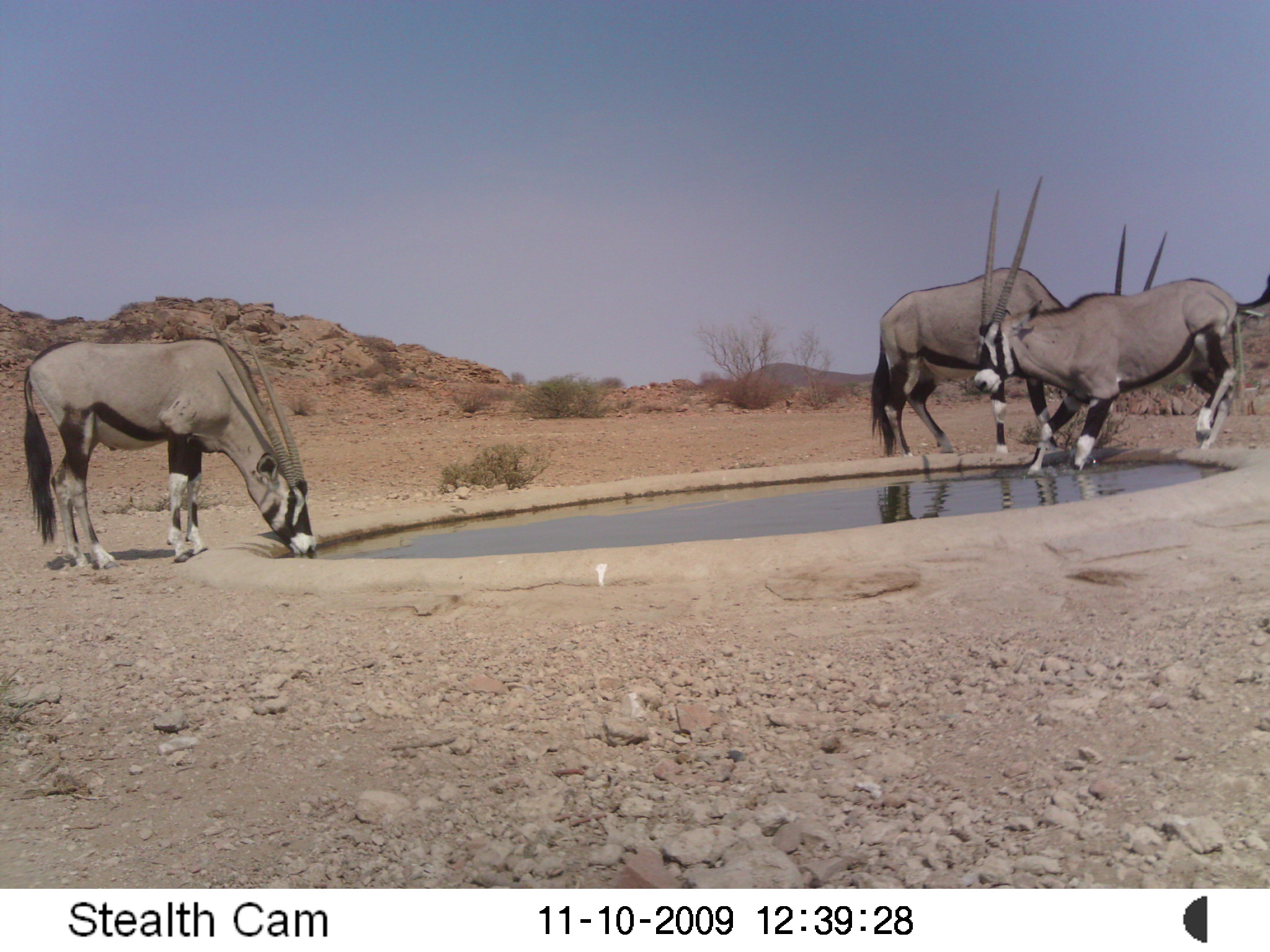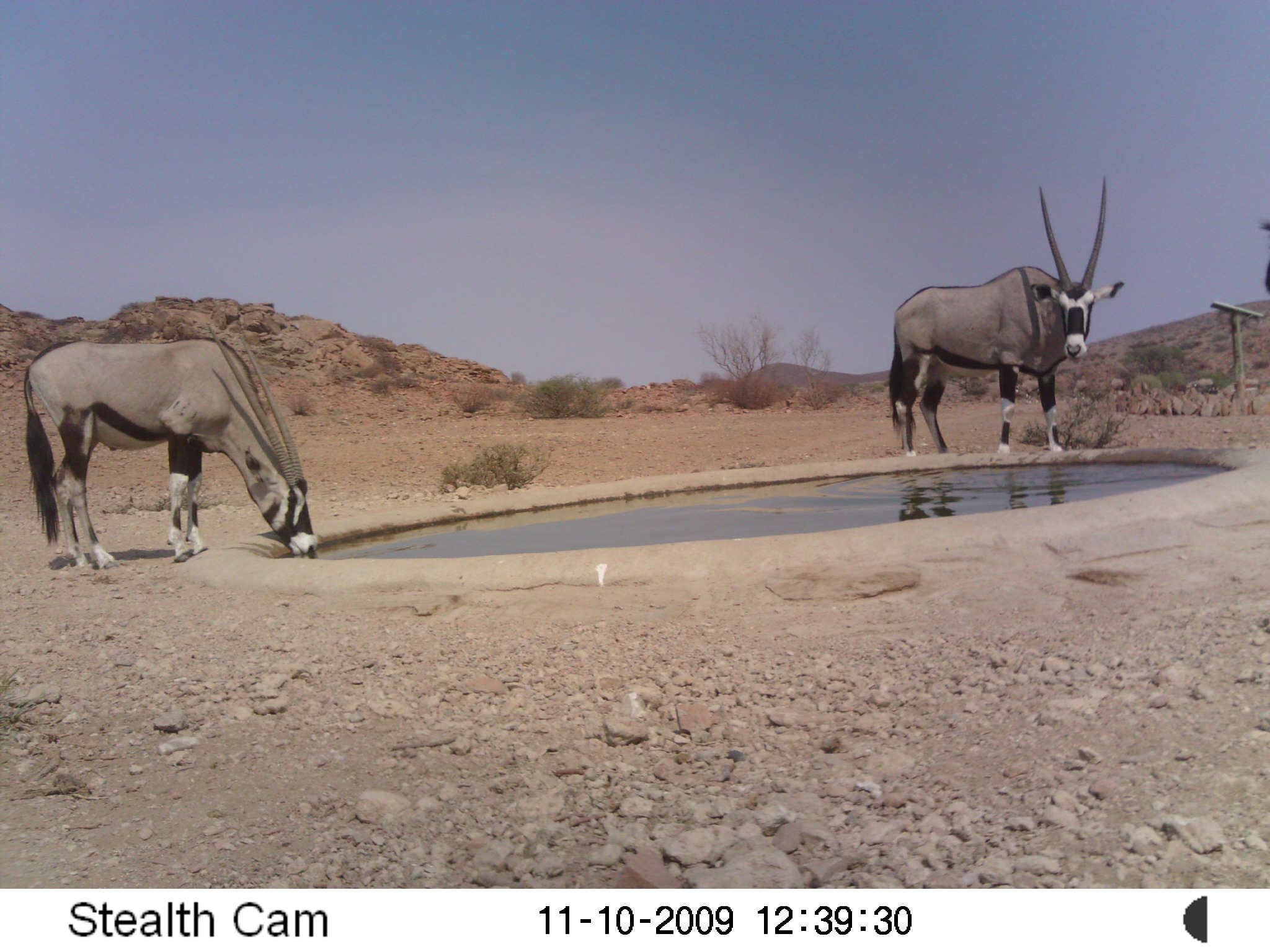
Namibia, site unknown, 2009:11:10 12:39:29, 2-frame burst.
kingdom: Animalia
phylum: Chordata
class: Mammalia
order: Artiodactyla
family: Bovidae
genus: Oryx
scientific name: Oryx gazella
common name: gemsbok